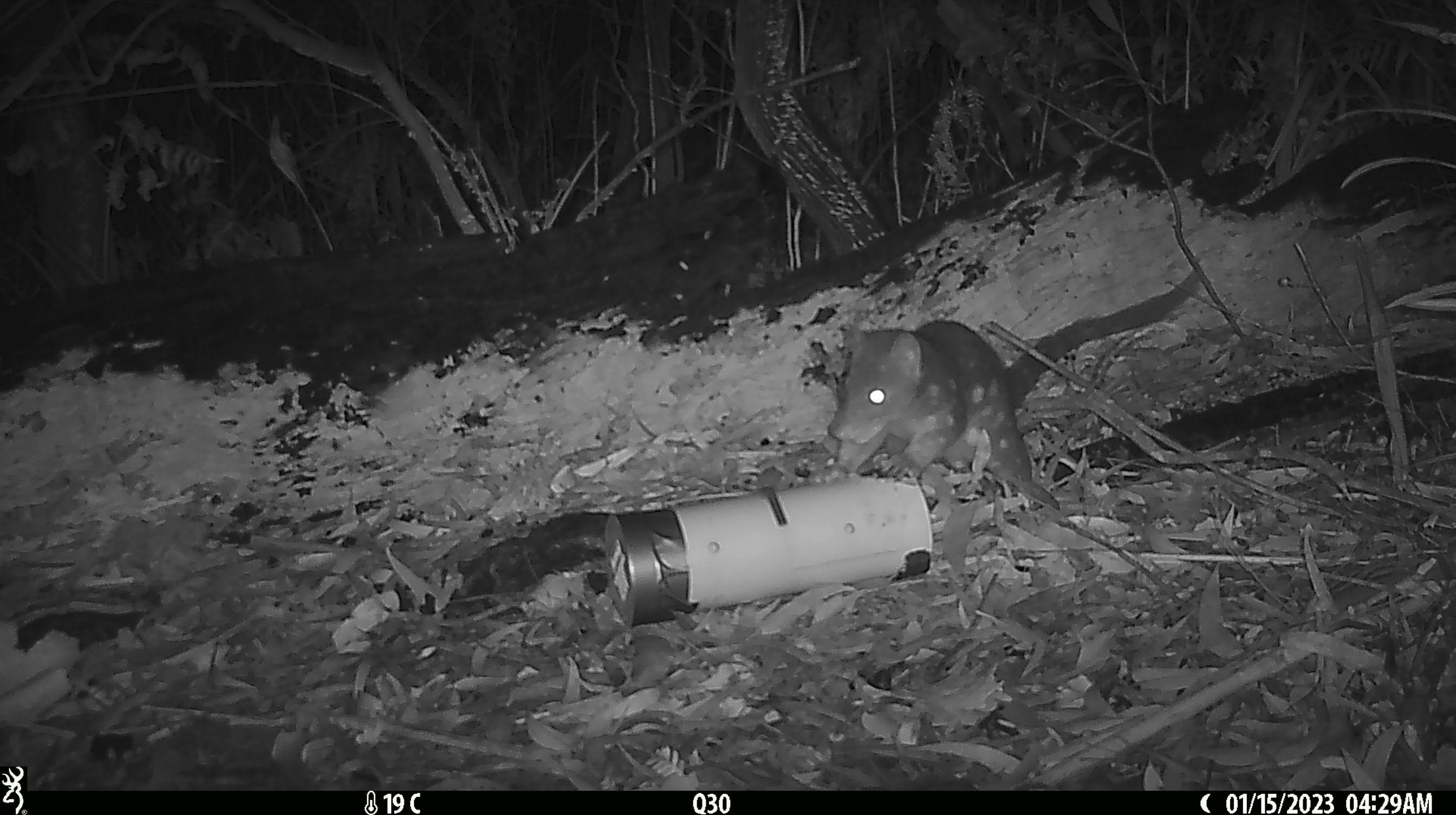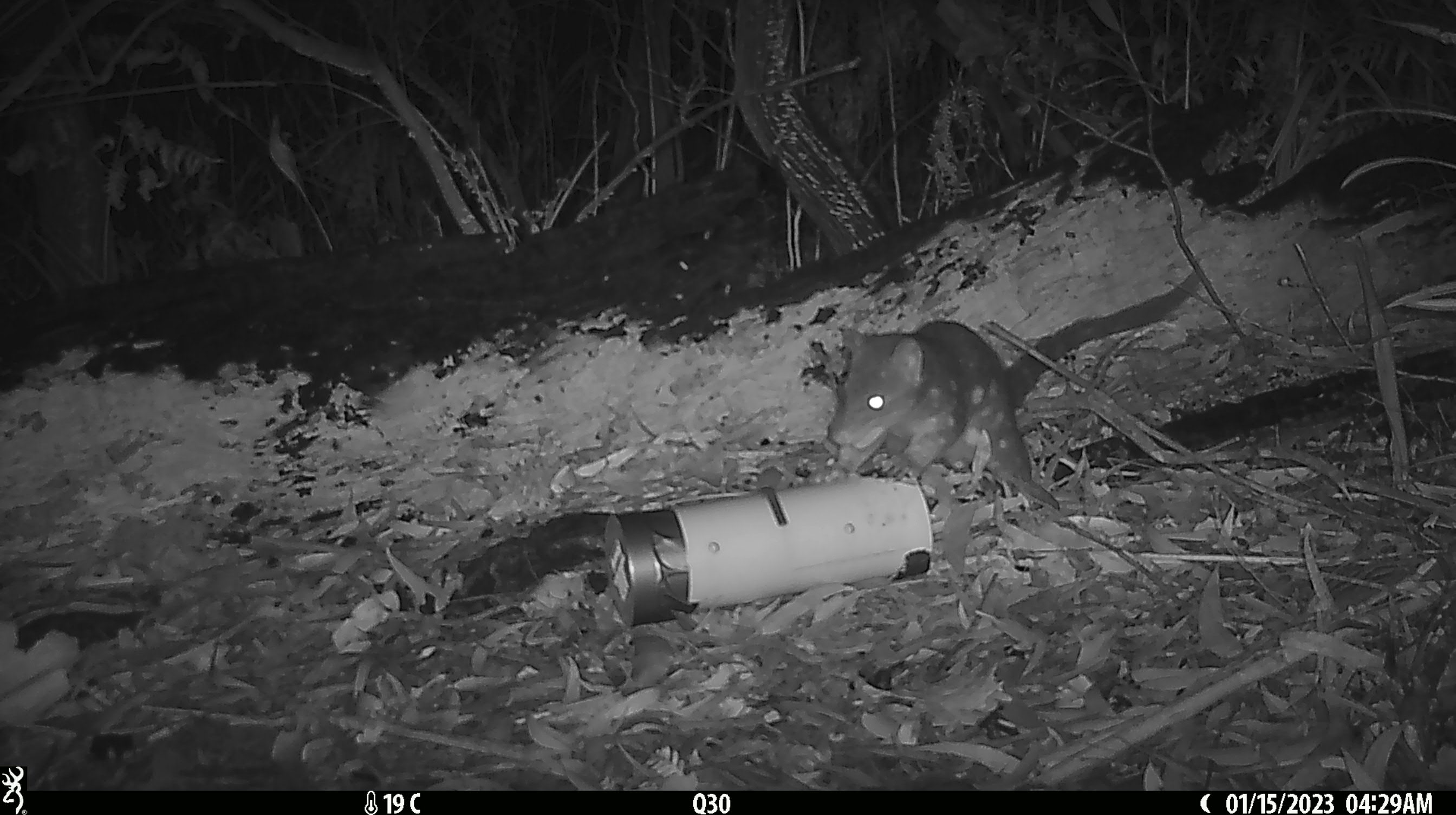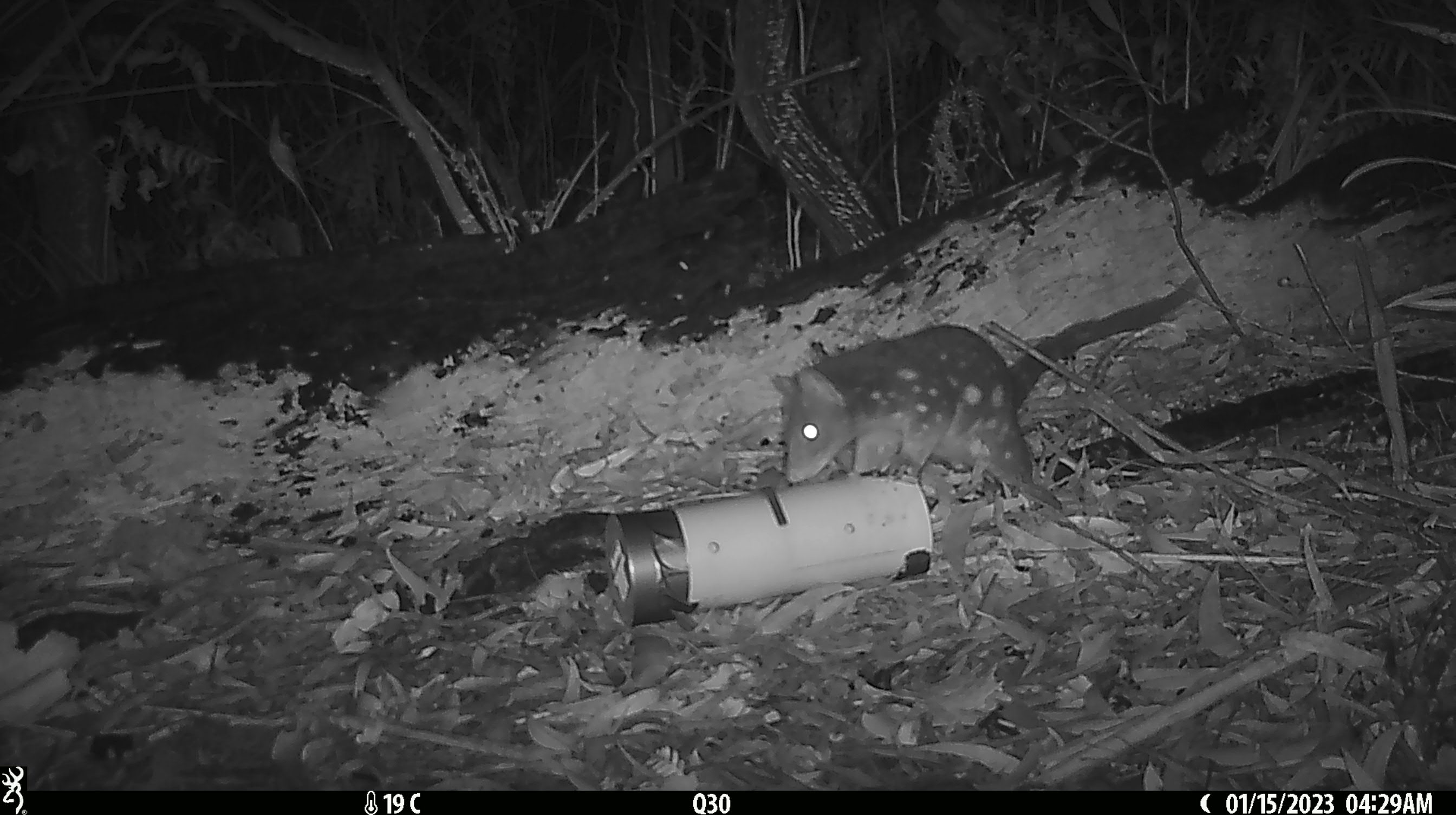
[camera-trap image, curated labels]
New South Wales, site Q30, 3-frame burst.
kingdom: Animalia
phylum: Chordata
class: Mammalia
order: Dasyuromorphia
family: Dasyuridae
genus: Dasyurus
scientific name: Dasyurus maculatus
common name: spotted-tailed quoll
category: quoll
Quoll (spotted-tailed quoll) (Dasyurus maculatus).